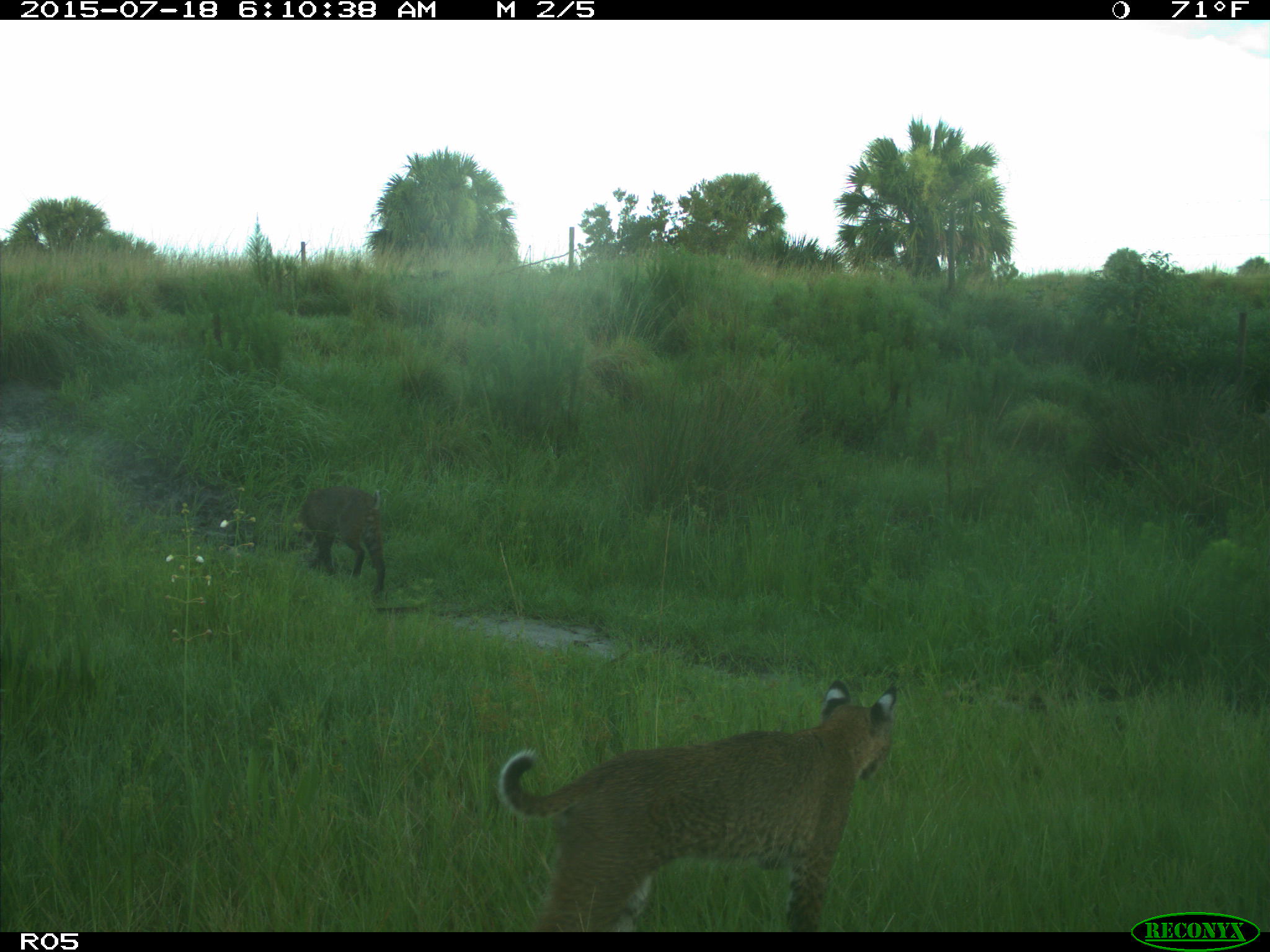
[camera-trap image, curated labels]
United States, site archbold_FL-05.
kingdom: Animalia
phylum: Chordata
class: Mammalia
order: Carnivora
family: Felidae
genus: Lynx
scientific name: Lynx rufus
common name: bobcat